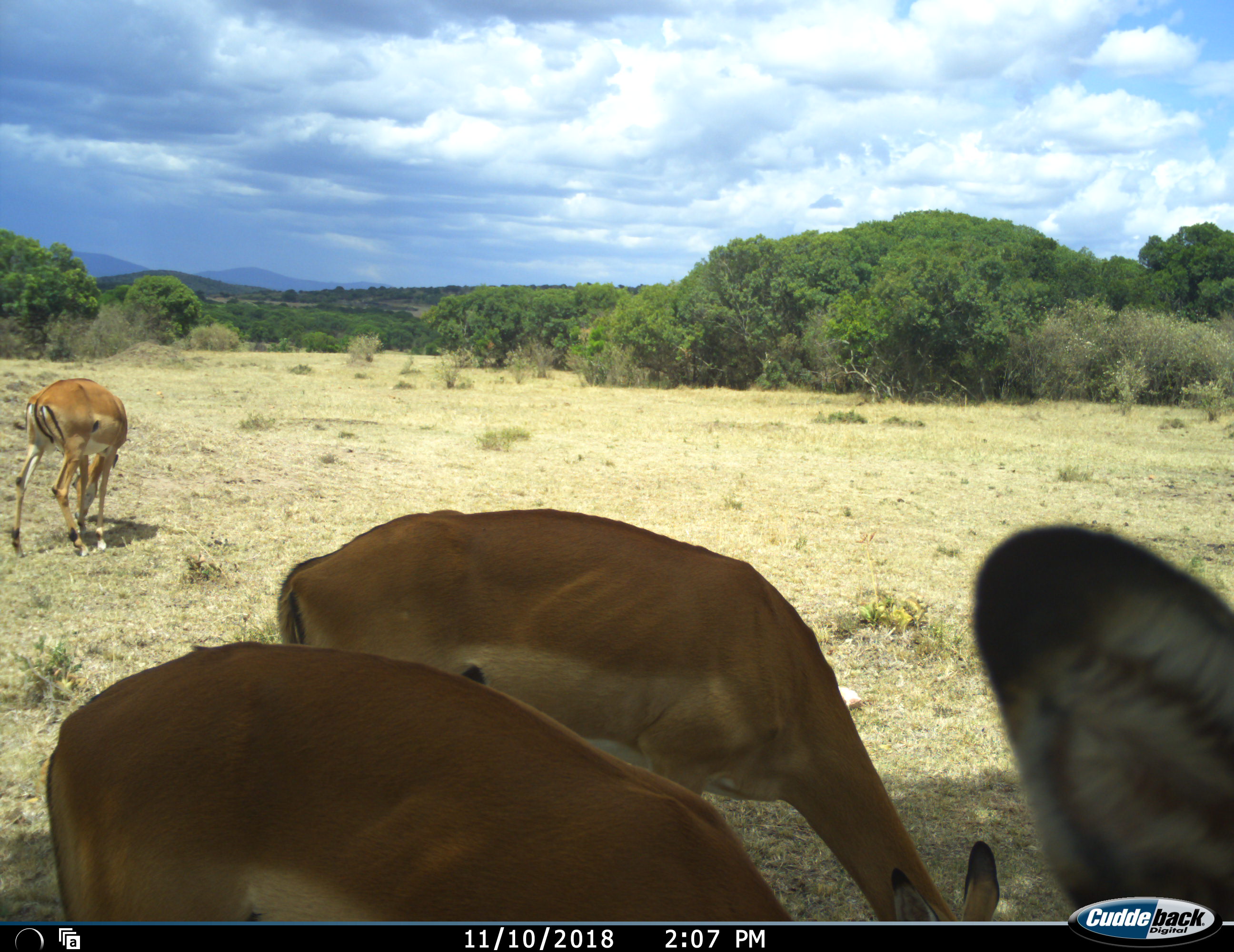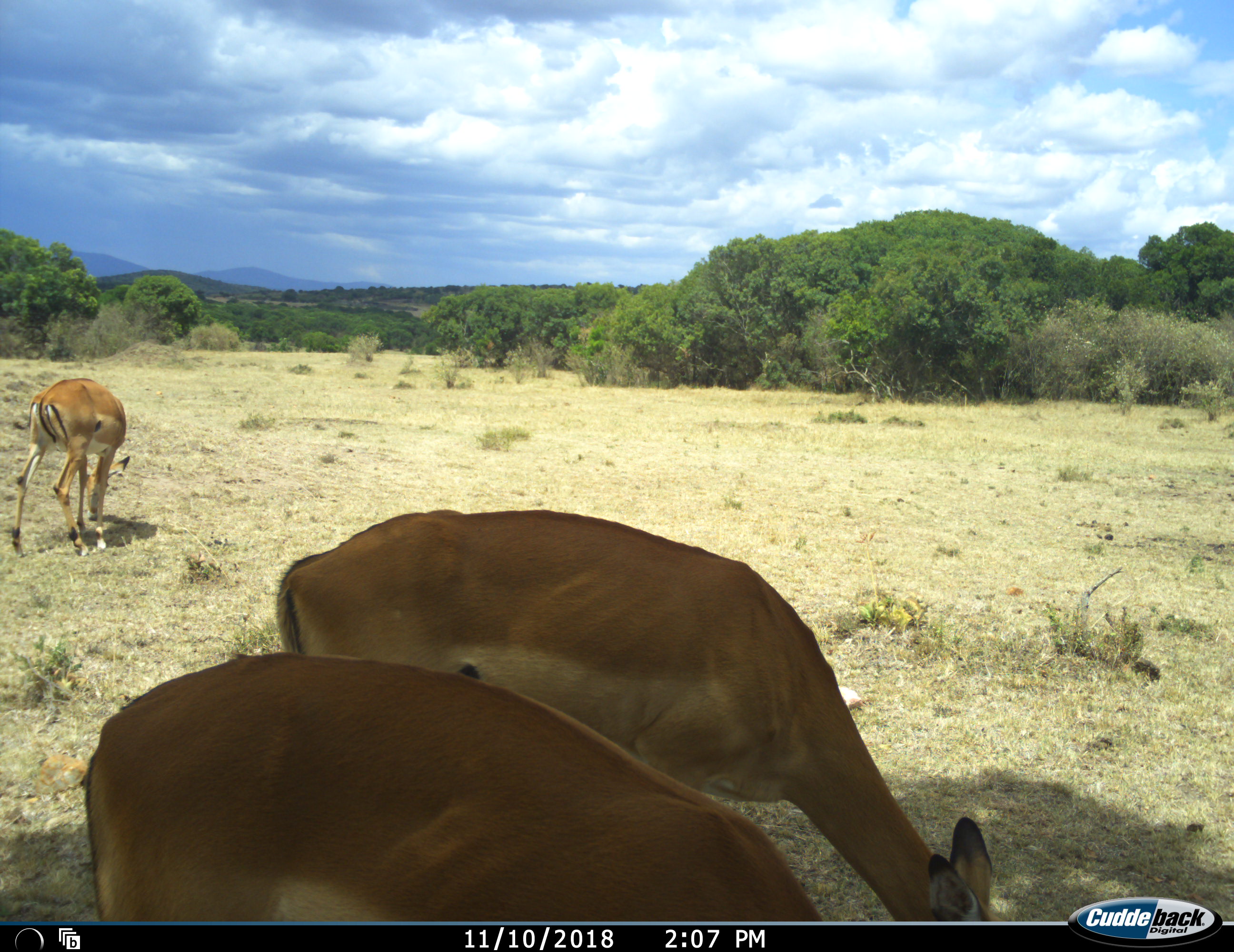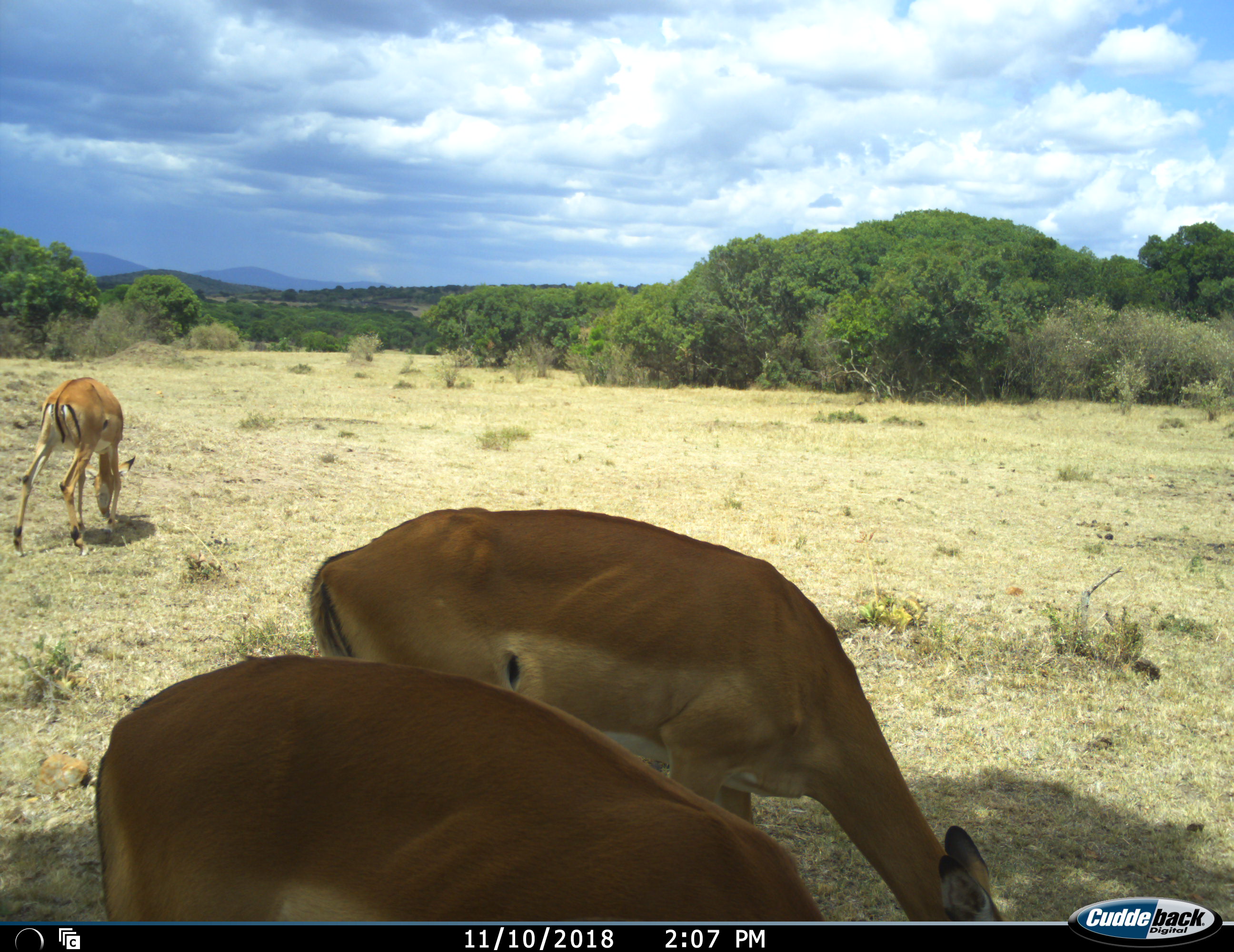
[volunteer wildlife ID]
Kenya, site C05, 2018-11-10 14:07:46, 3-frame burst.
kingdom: Animalia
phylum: Chordata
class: Mammalia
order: Artiodactyla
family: Bovidae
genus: Aepyceros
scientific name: Aepyceros melampus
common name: impala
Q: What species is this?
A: Impala (Aepyceros melampus).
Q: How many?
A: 4.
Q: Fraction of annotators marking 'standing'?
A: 44%.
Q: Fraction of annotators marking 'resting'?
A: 0%.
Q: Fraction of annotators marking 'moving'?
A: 56%.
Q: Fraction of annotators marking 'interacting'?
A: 11%.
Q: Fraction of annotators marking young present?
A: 0%.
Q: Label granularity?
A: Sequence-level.